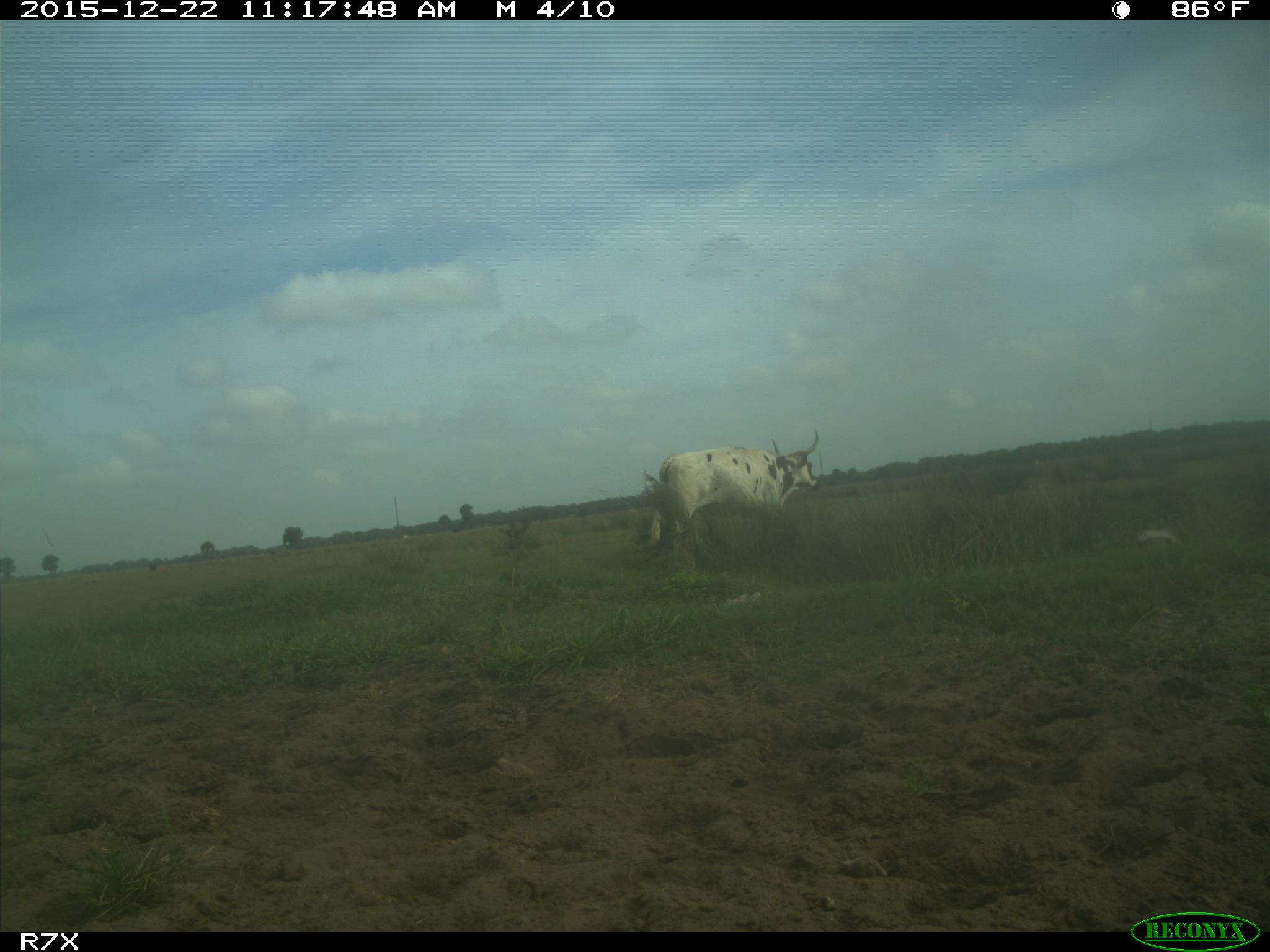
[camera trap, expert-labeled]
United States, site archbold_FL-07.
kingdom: Animalia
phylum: Chordata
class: Mammalia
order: Artiodactyla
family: Bovidae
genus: Bos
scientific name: Bos taurus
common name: domestic cow